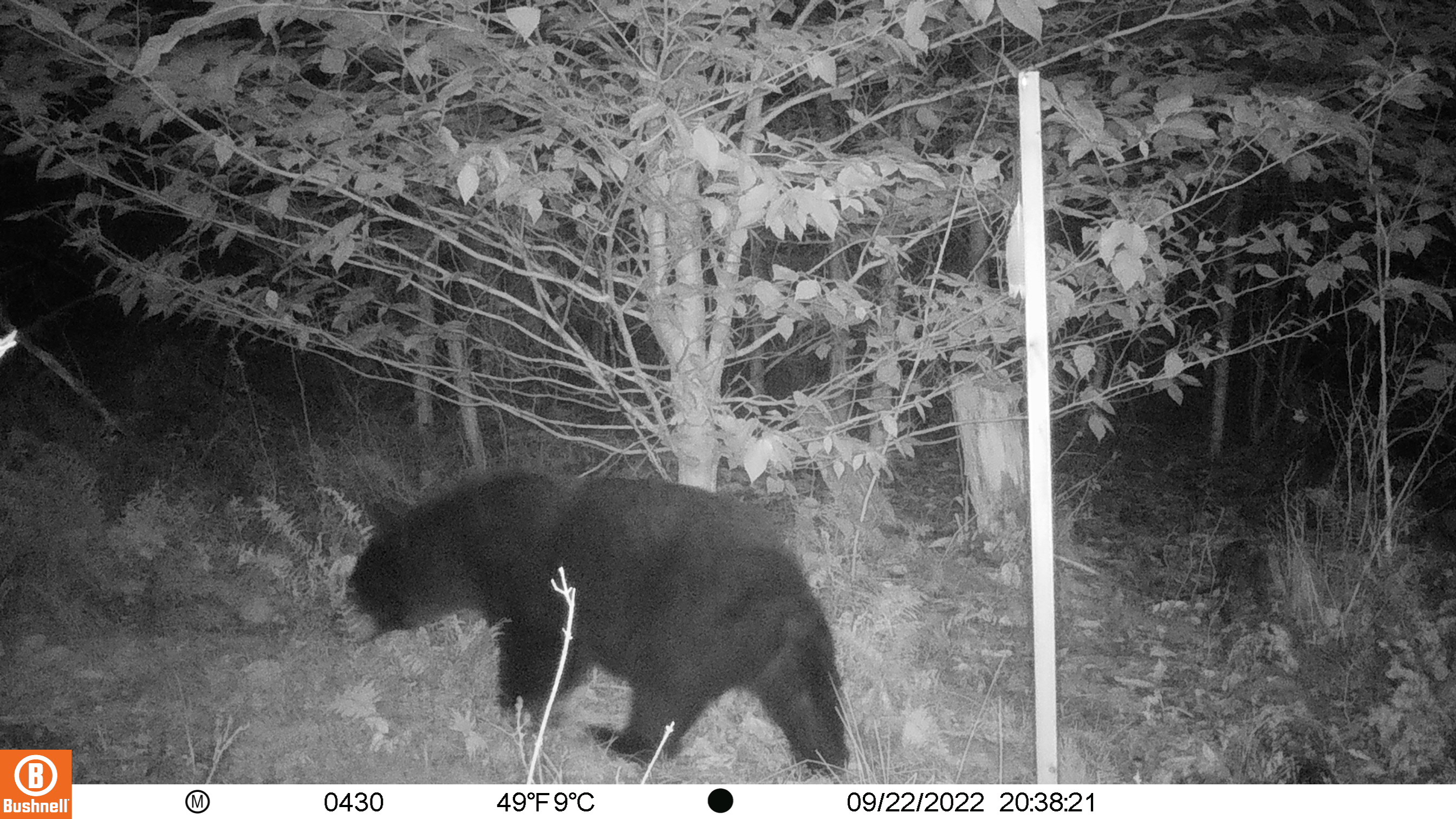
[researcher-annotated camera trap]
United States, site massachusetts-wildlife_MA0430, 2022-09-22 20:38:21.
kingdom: Animalia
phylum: Chordata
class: Mammalia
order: Carnivora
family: Ursidae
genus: Ursus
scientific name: Ursus americanus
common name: black bear